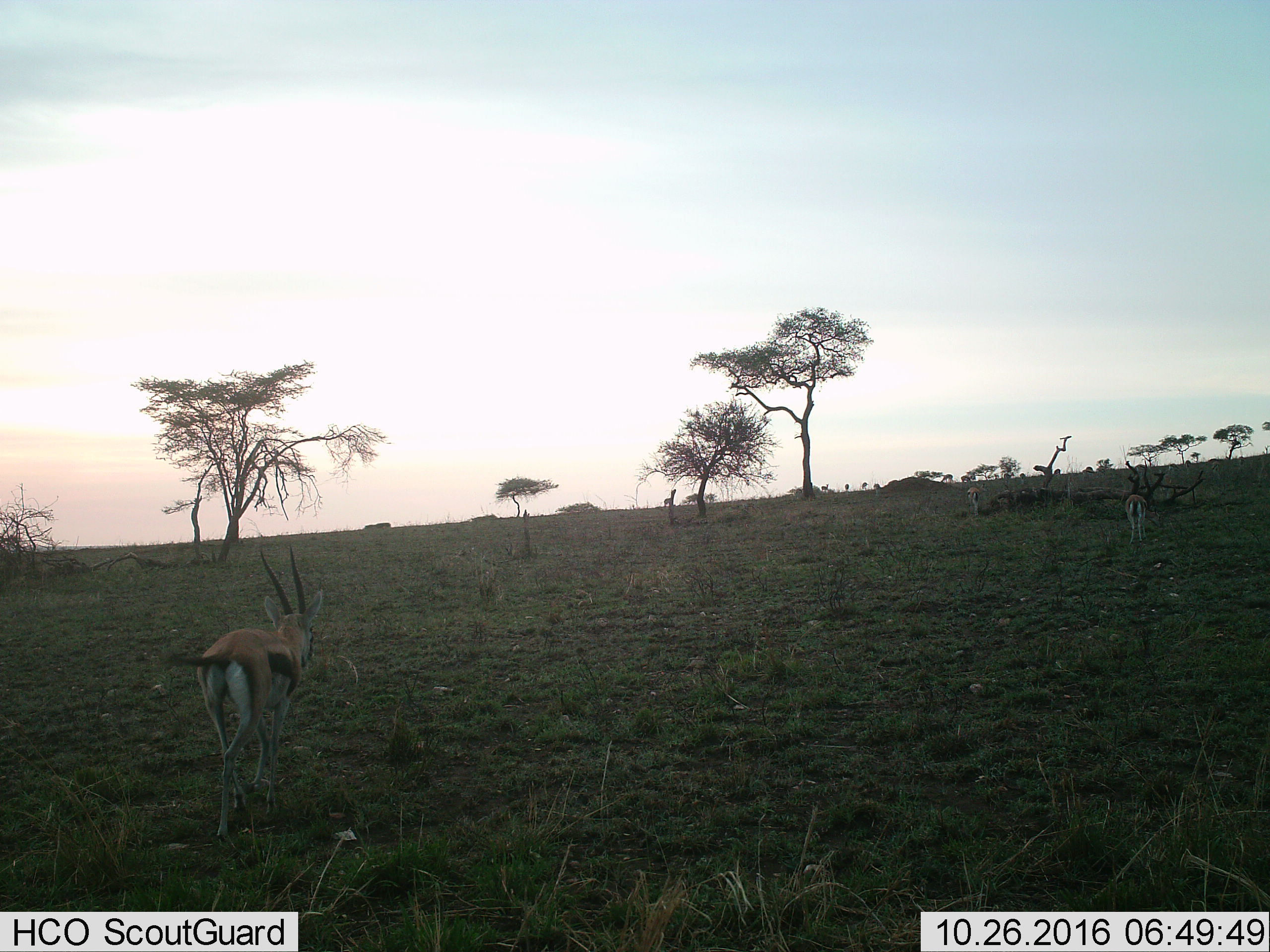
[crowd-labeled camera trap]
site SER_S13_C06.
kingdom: Animalia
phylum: Chordata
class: Mammalia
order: Artiodactyla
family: Bovidae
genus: Eudorcas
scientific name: Eudorcas thomsonii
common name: thomson's gazelle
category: gazellethomsons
Gazellethomsons (thomson's gazelle) (Eudorcas thomsonii), count 3. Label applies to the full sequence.